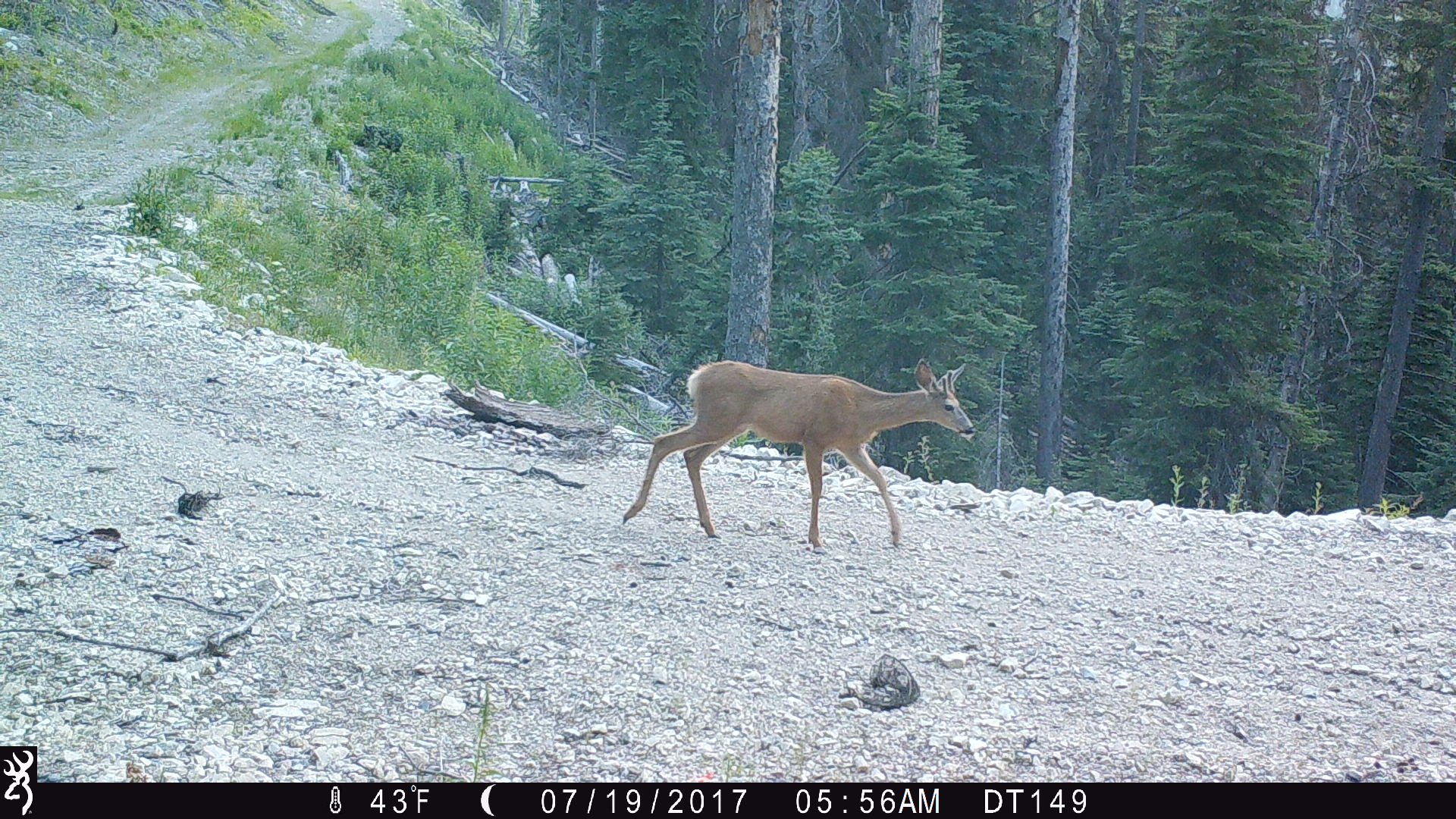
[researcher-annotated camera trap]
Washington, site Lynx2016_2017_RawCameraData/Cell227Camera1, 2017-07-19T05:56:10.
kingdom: Animalia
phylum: Chordata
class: Mammalia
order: Artiodactyla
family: Cervidae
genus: Odocoileus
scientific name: Odocoileus hemionus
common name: mule deer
Odocoileus hemionus (mule deer). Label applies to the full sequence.